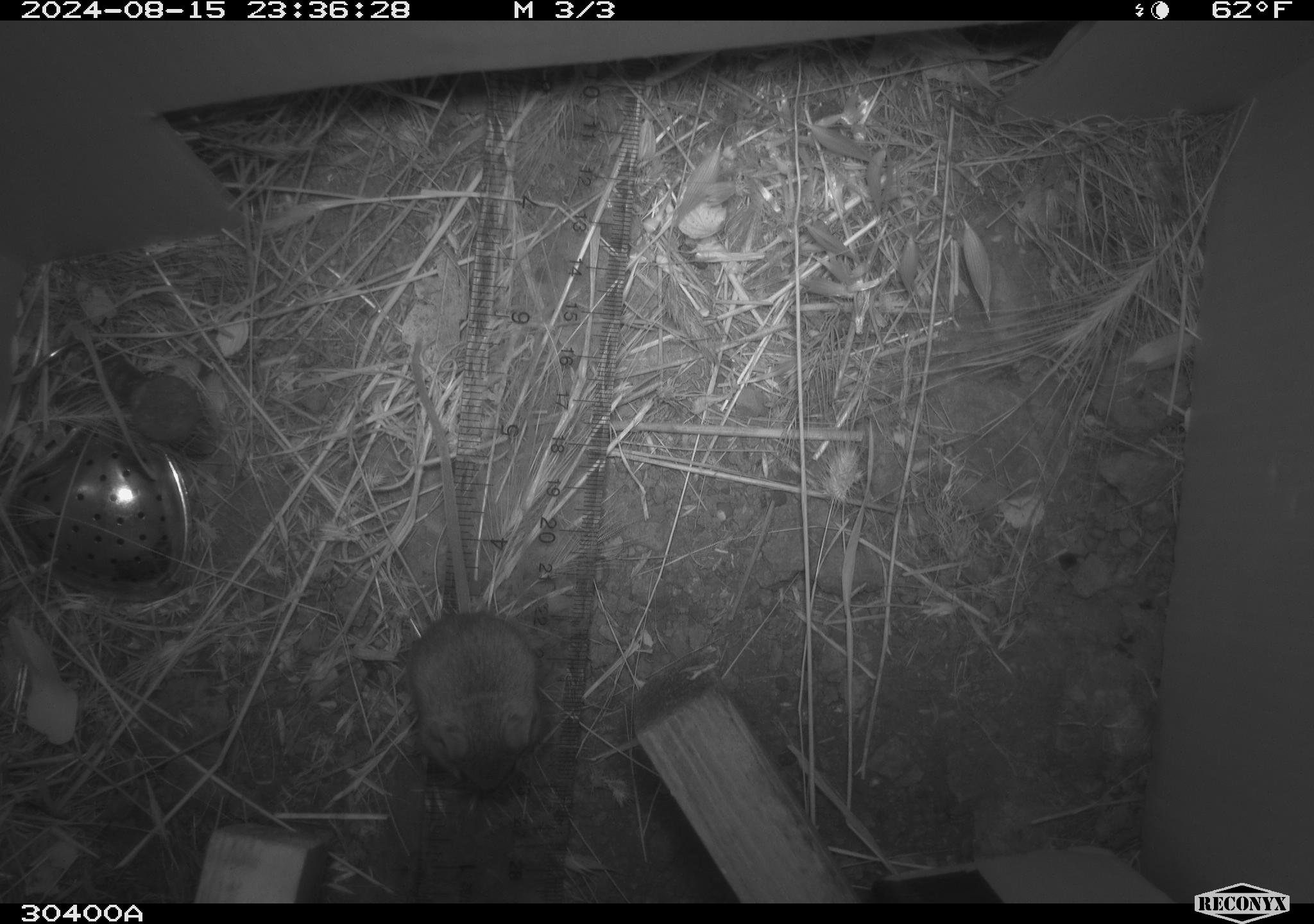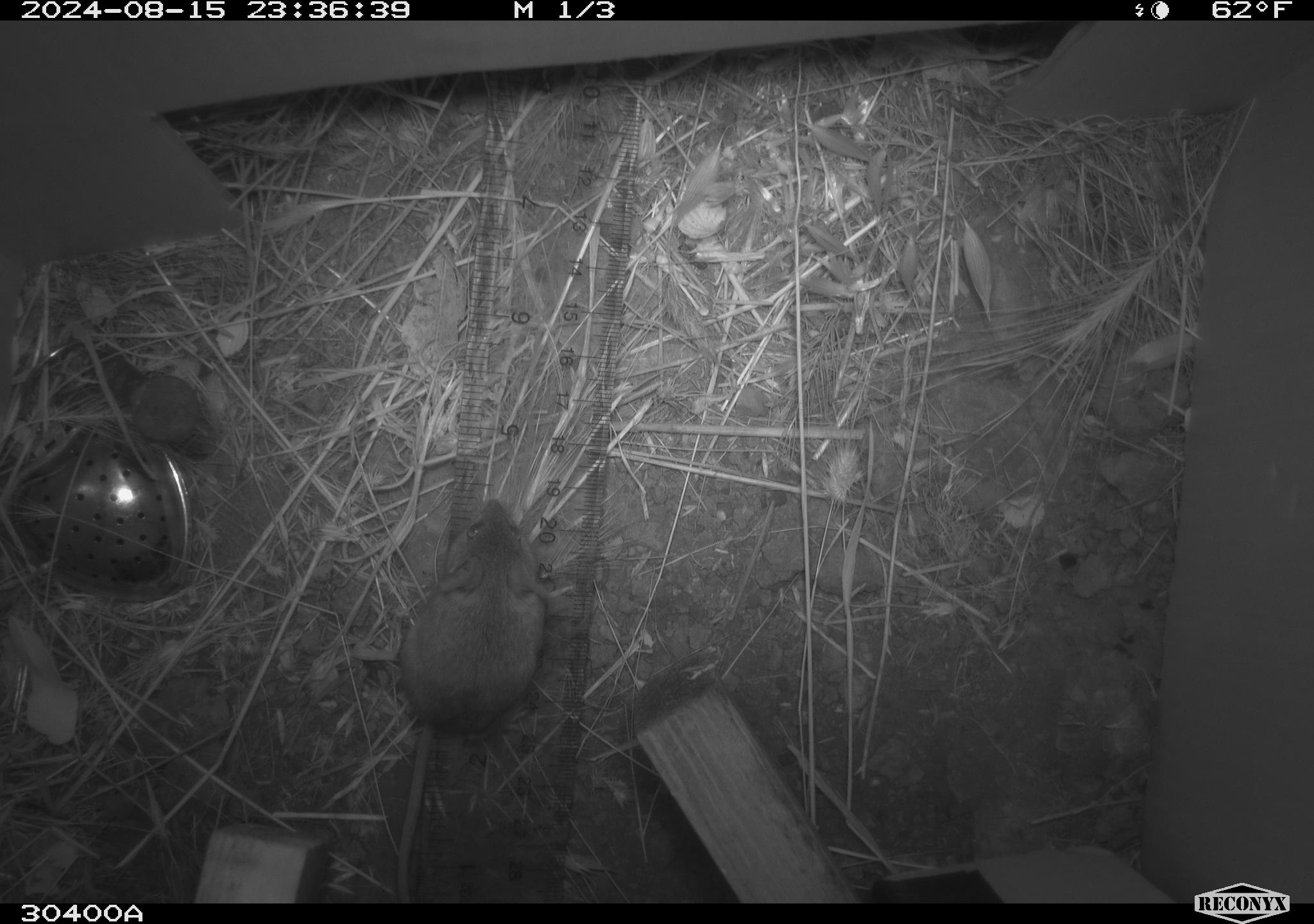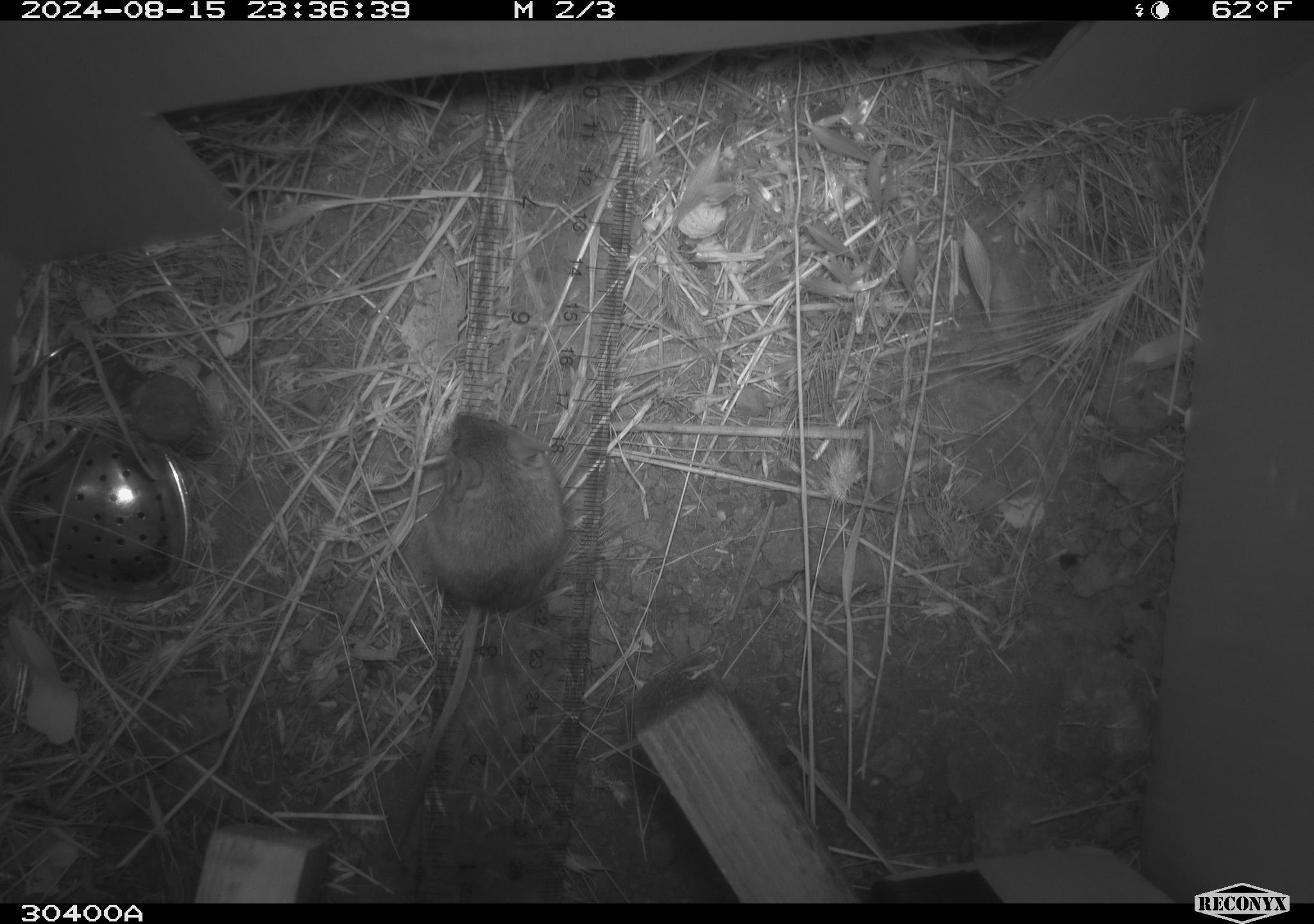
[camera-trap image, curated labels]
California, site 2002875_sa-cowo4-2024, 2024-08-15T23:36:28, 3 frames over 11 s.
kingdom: Animalia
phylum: Chordata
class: Mammalia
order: Rodentia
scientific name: Rodentia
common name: mouse species